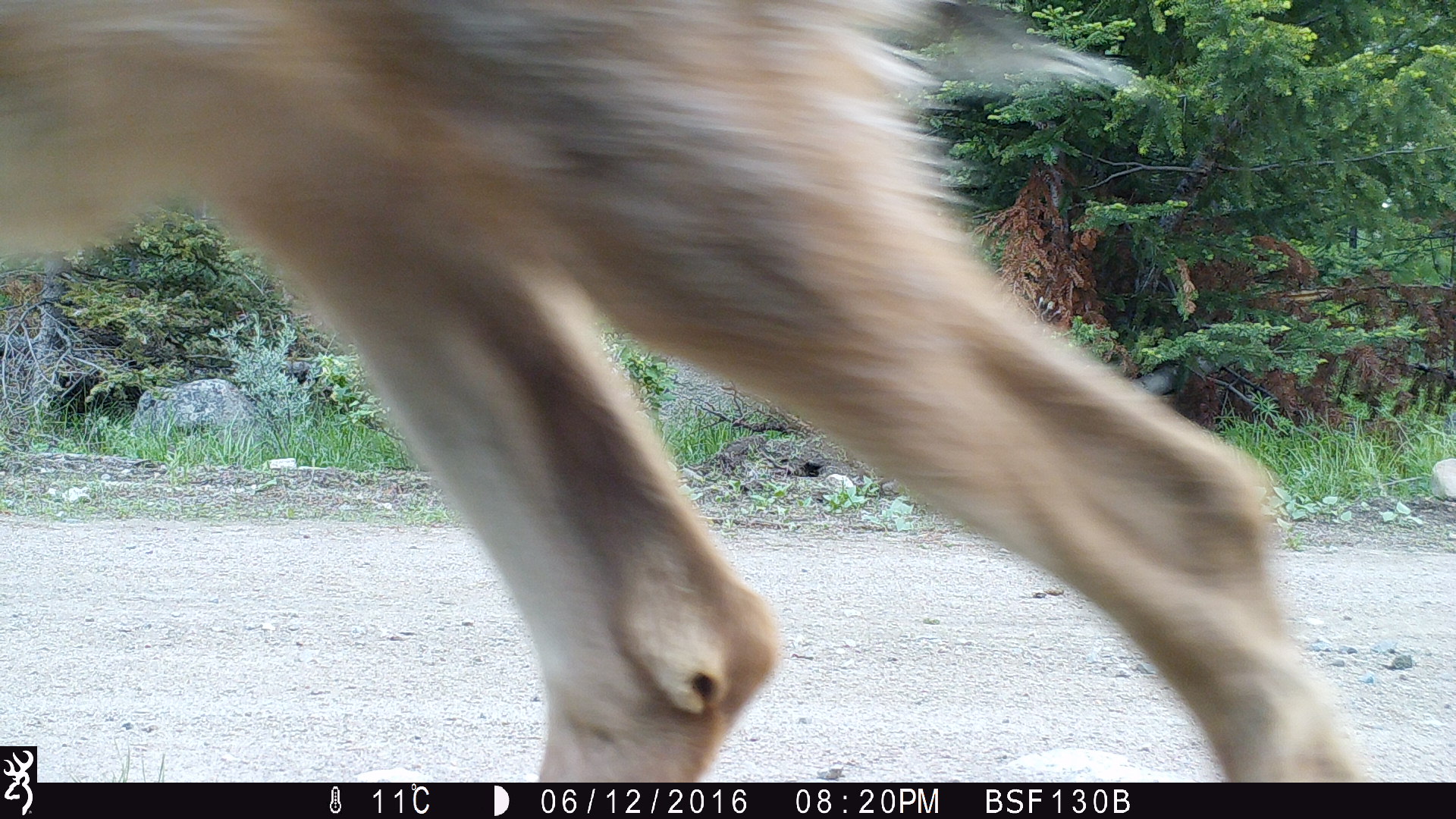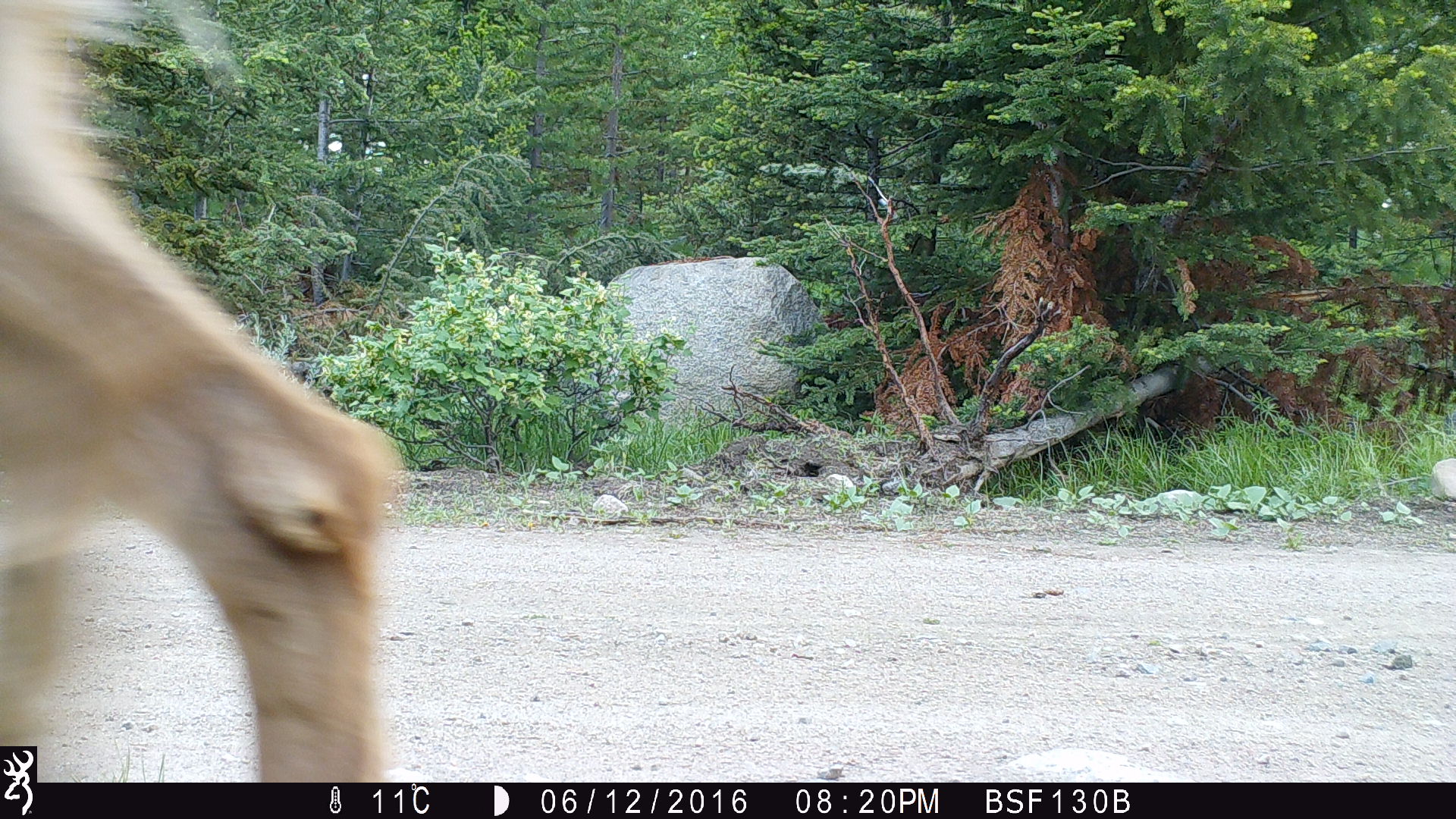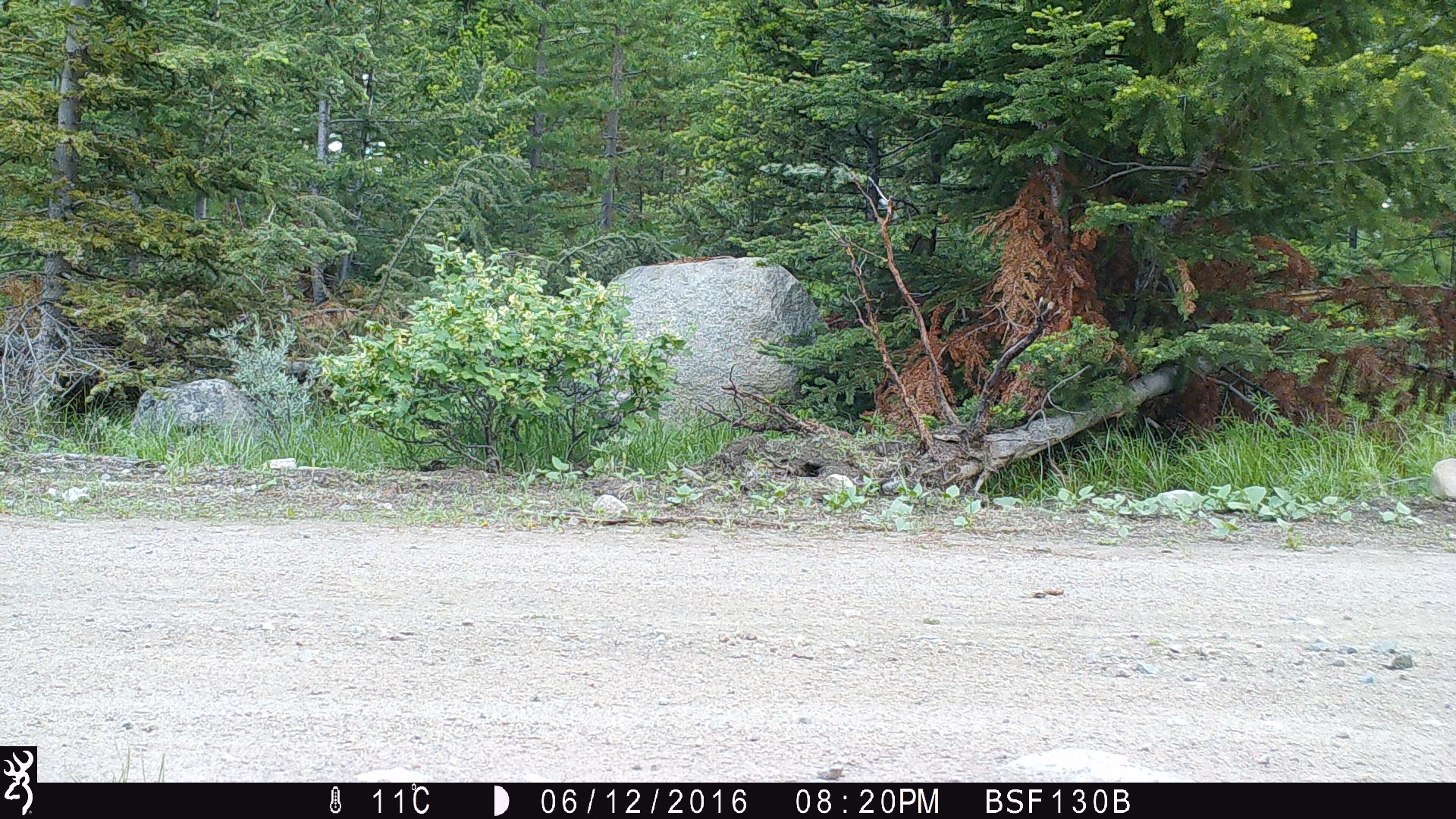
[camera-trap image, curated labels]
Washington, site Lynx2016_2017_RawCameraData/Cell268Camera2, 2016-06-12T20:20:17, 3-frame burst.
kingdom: Animalia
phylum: Chordata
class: Mammalia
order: Artiodactyla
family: Cervidae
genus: Odocoileus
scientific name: Odocoileus hemionus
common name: mule deer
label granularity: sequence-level